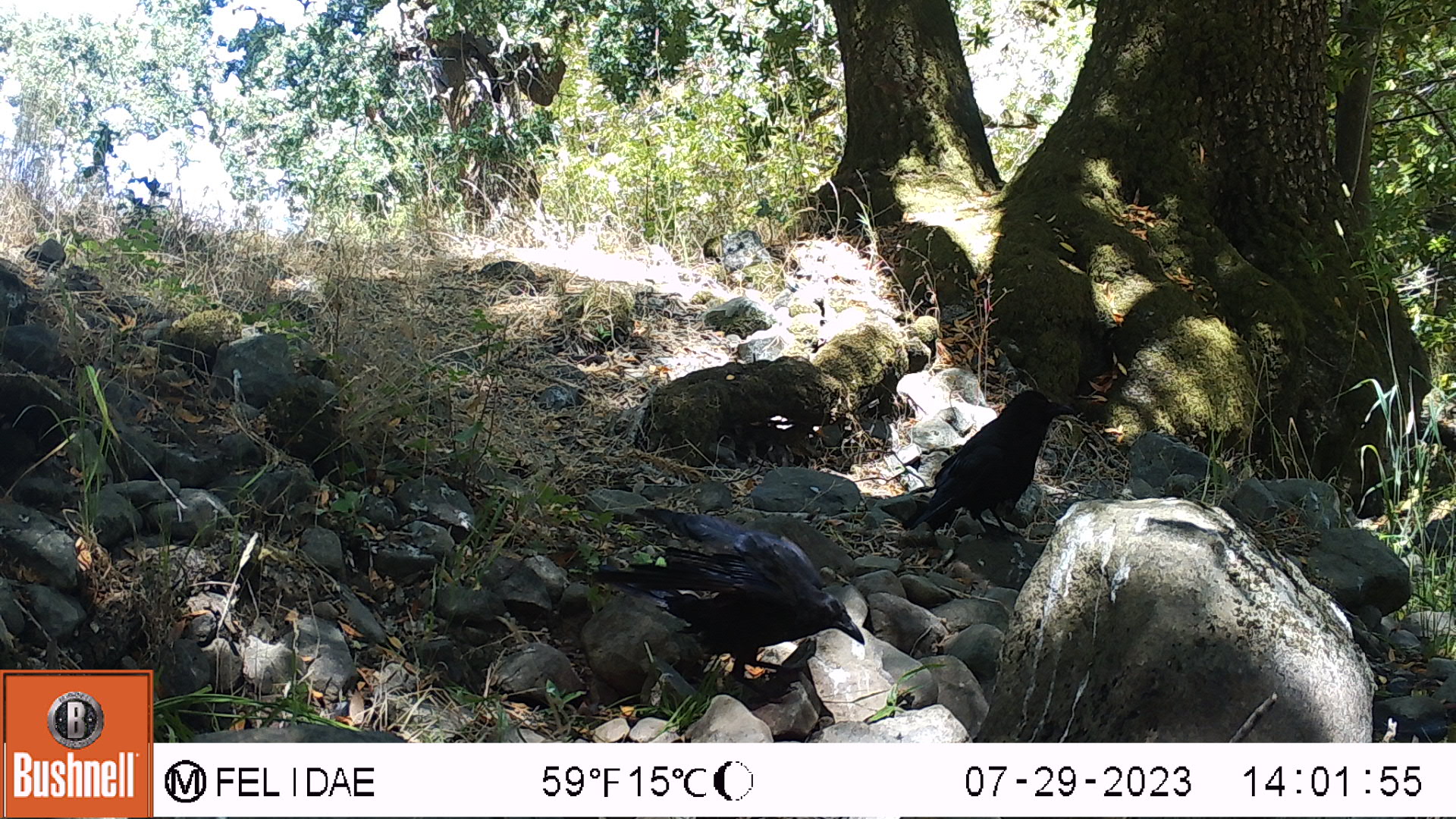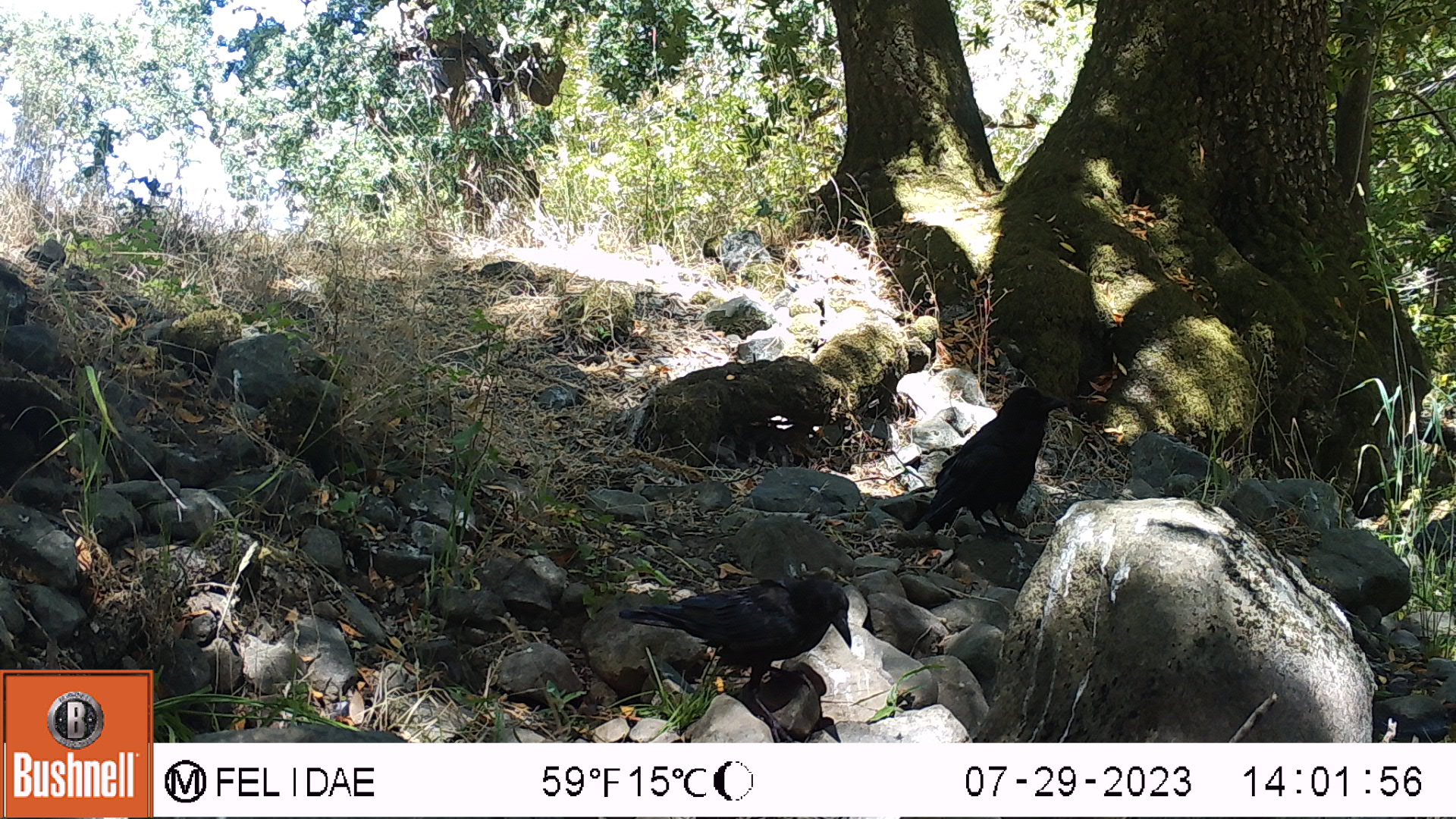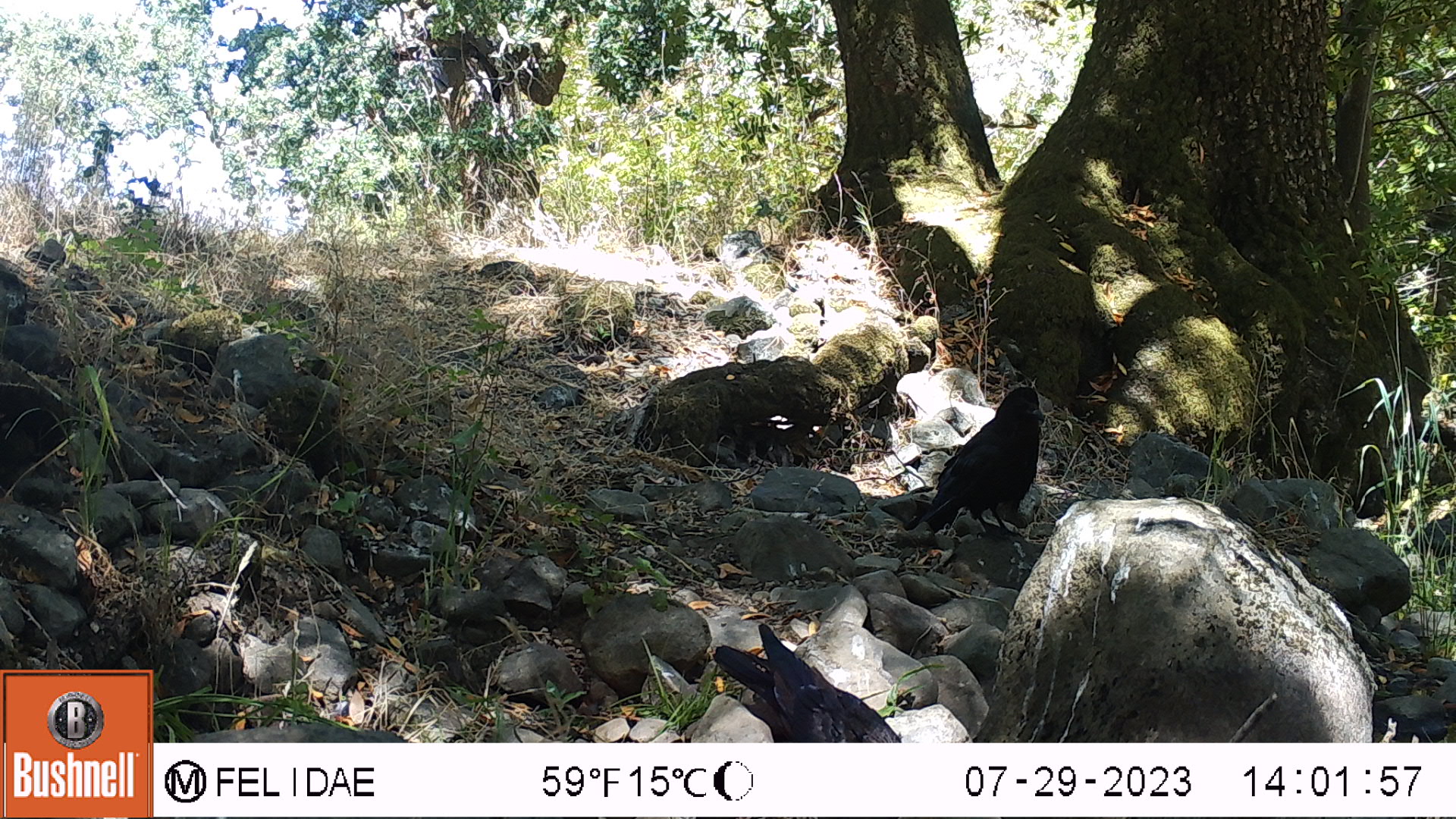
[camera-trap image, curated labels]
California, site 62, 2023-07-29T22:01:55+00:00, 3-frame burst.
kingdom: Animalia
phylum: Chordata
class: Aves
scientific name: Aves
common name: bird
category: unknown bird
Unknown bird (bird) (Aves).